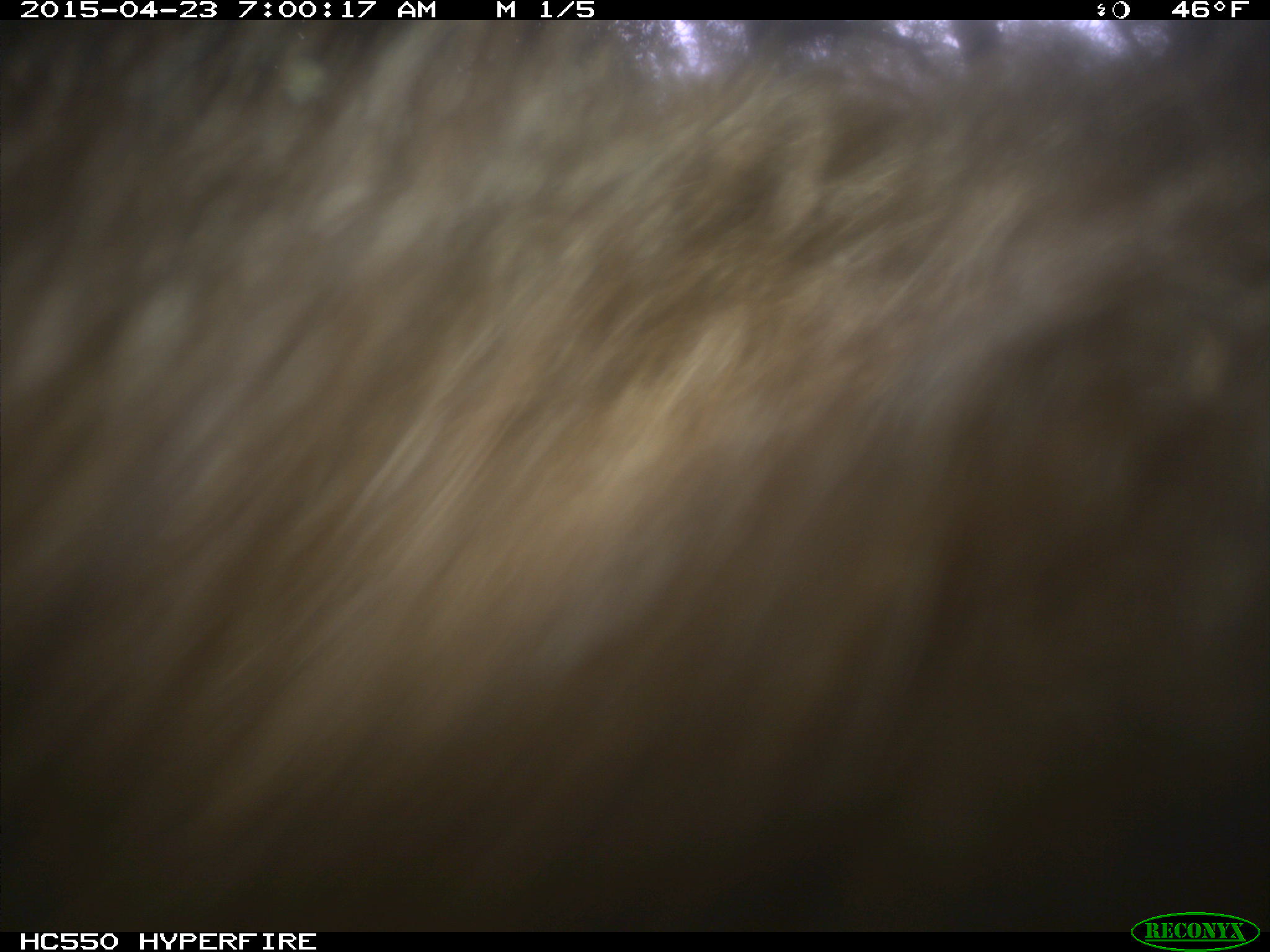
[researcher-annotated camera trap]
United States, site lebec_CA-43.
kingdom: Animalia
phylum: Chordata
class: Mammalia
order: Carnivora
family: Ursidae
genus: Ursus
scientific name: Ursus americanus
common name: american black bear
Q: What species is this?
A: Ursus americanus (american black bear).